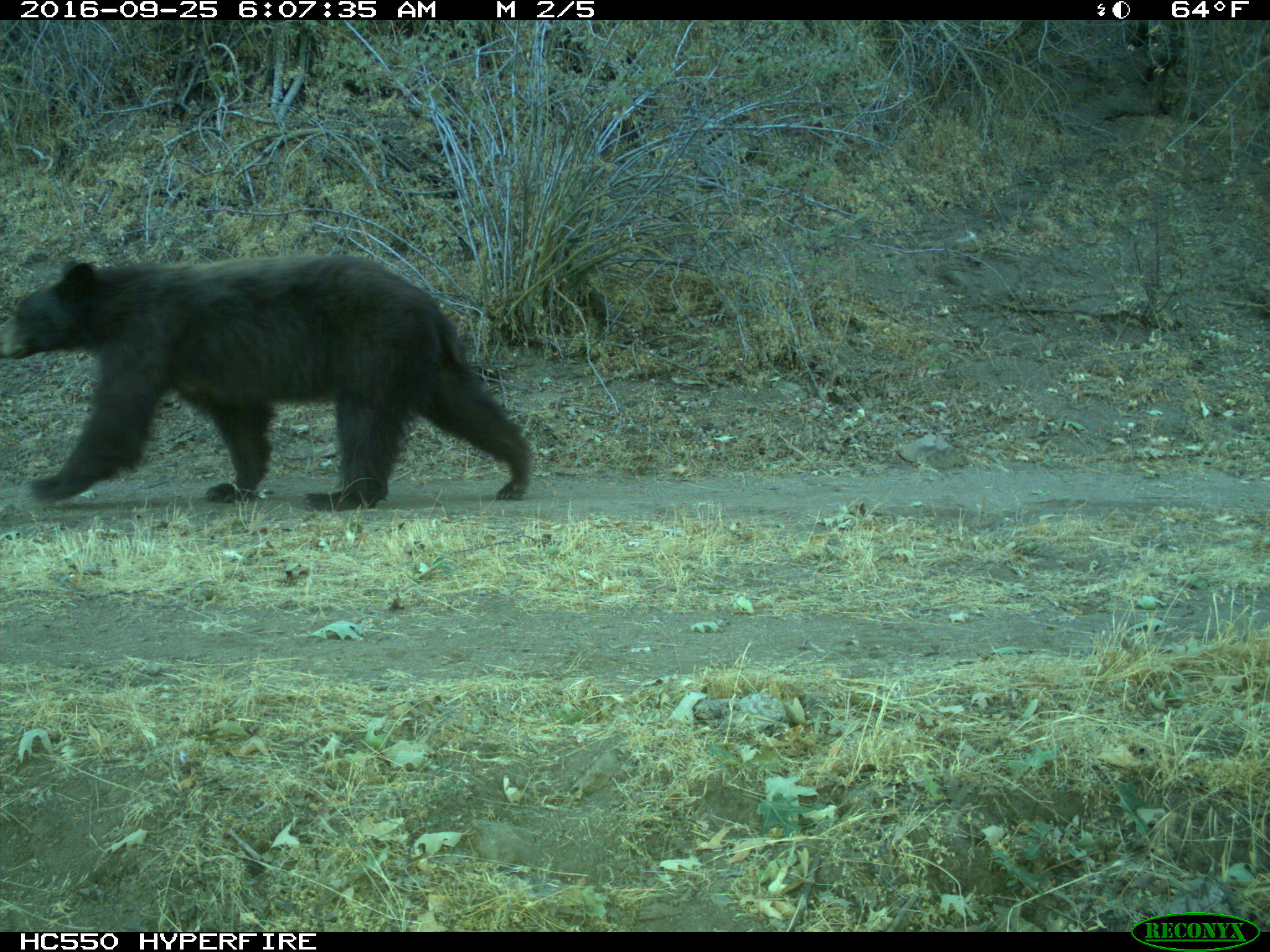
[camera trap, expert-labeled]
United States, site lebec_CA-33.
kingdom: Animalia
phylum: Chordata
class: Mammalia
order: Carnivora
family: Ursidae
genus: Ursus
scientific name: Ursus americanus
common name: american black bear